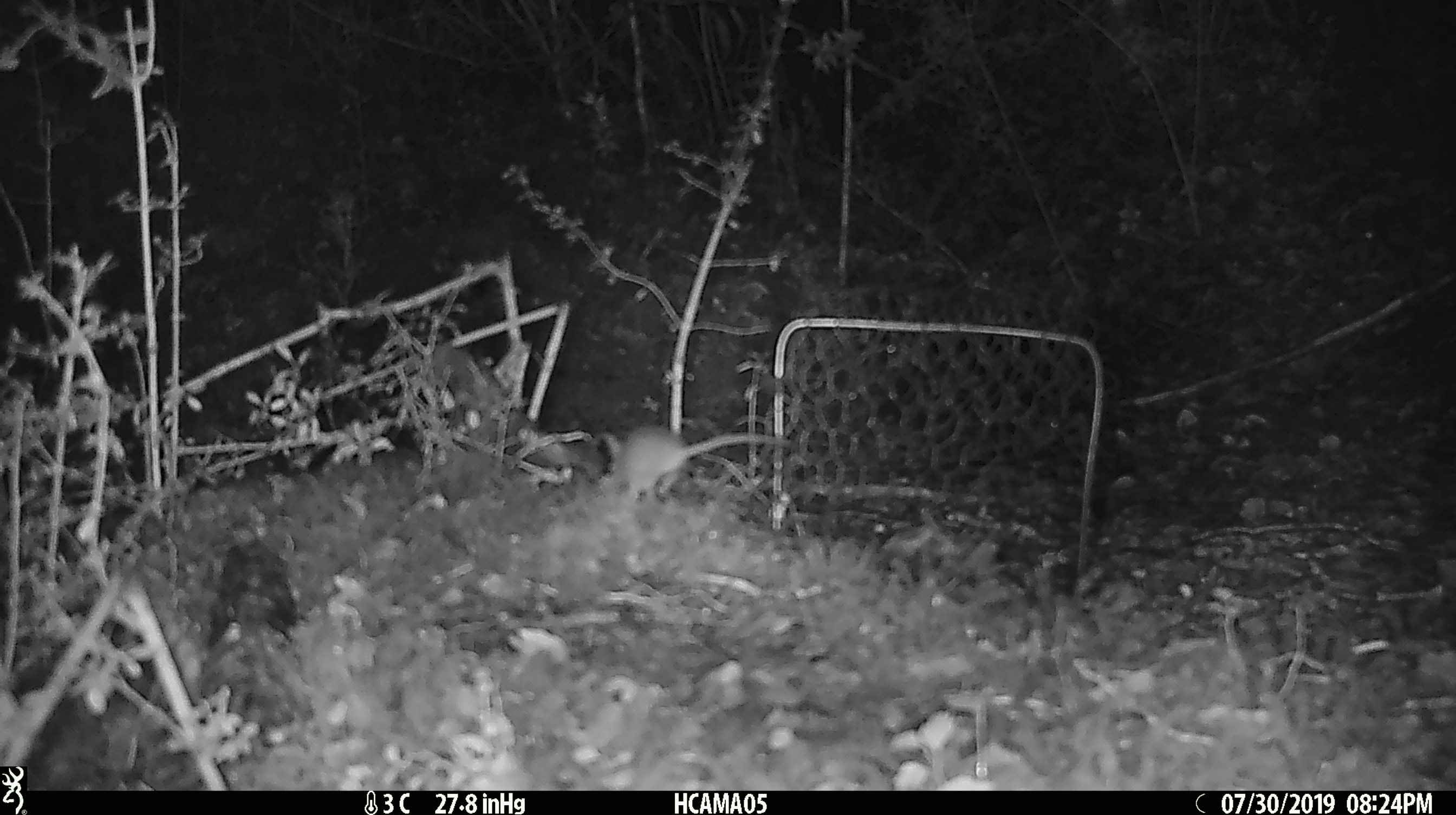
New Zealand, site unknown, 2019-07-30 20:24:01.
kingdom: Animalia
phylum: Chordata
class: Mammalia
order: Rodentia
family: Muridae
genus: Mus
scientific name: Mus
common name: mouse